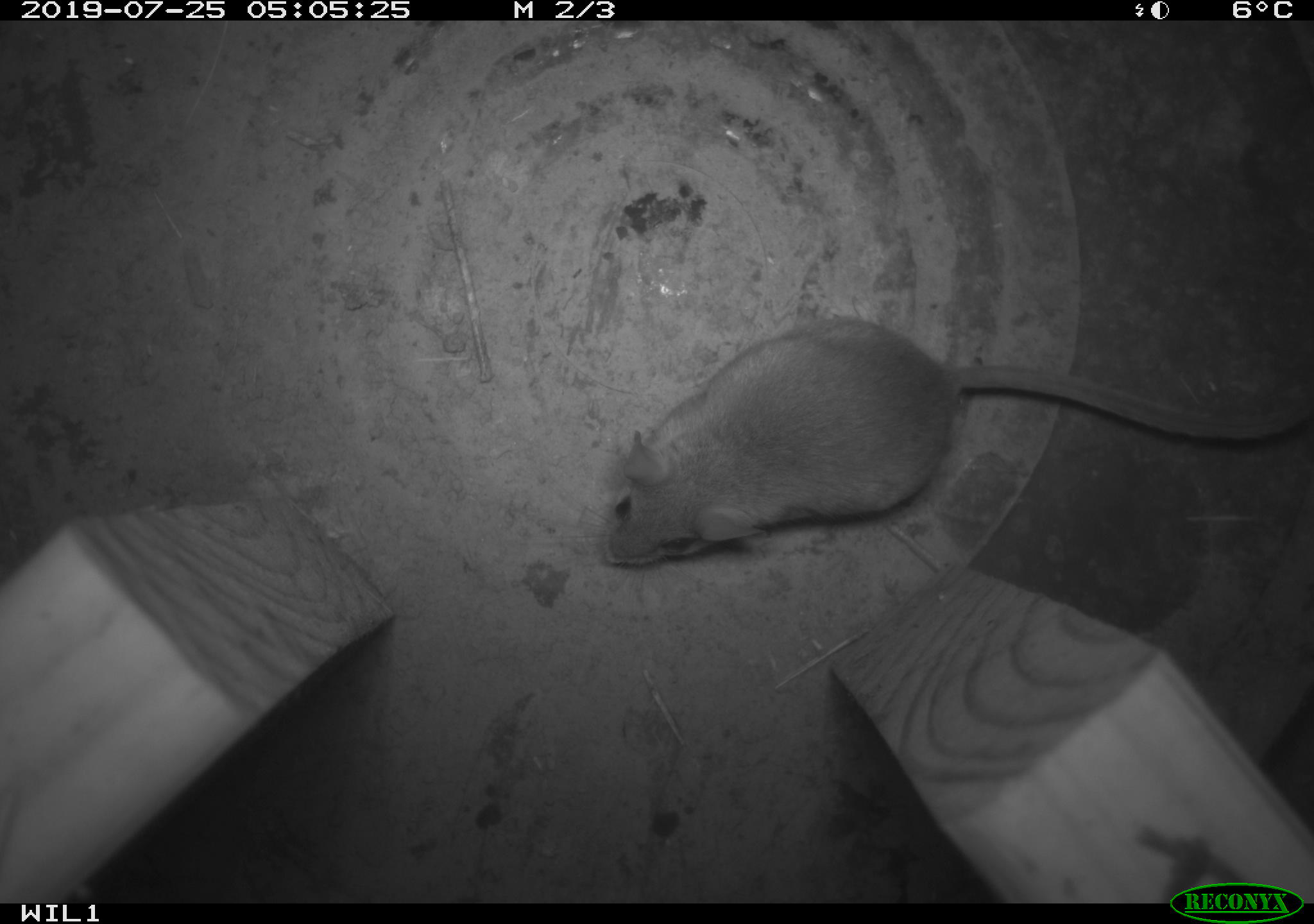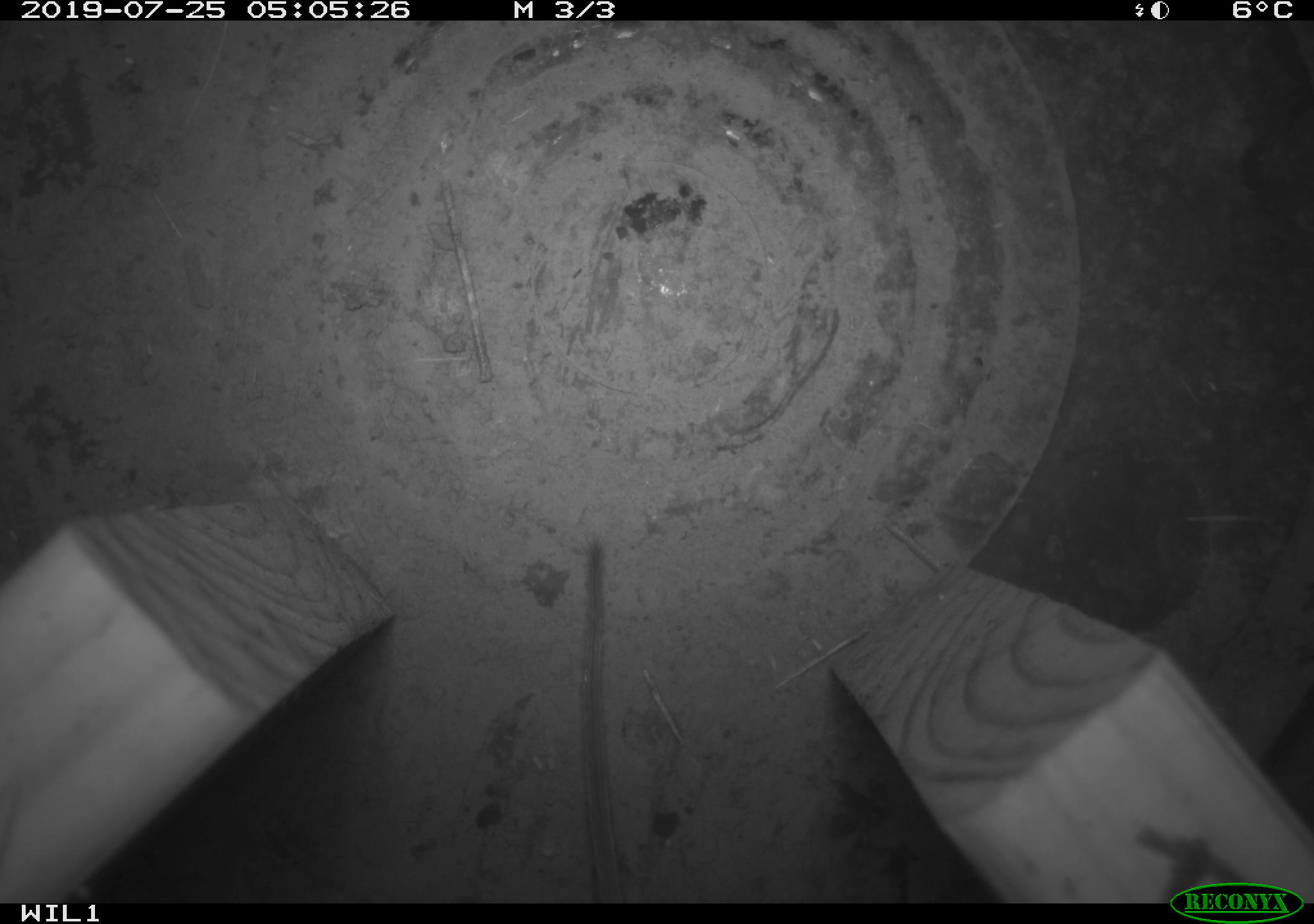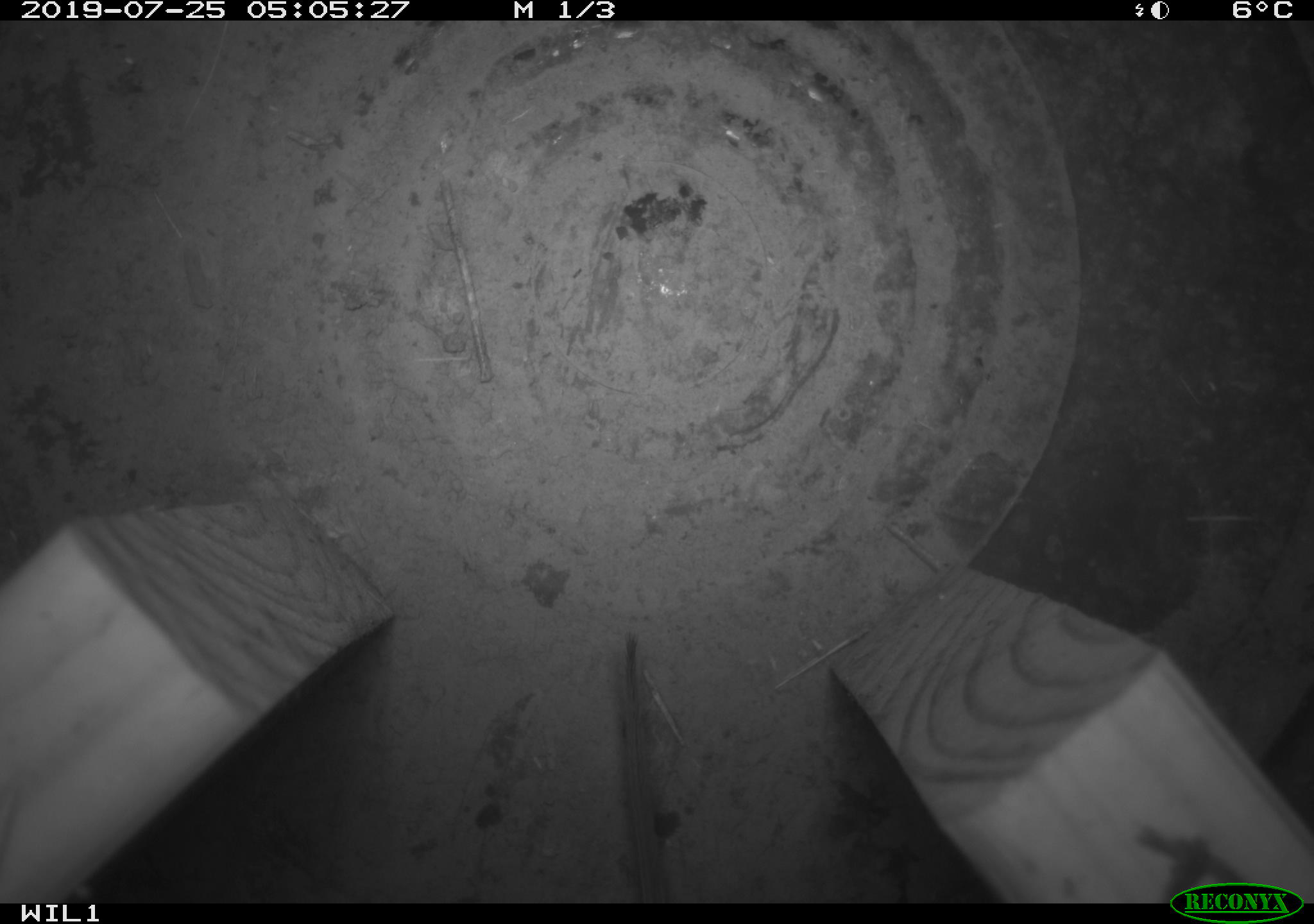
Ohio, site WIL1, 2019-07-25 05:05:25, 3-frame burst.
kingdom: Animalia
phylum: Chordata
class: Mammalia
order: Rodentia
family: Cricetidae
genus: Peromyscus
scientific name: Peromyscus leucopus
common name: white-footed mouse